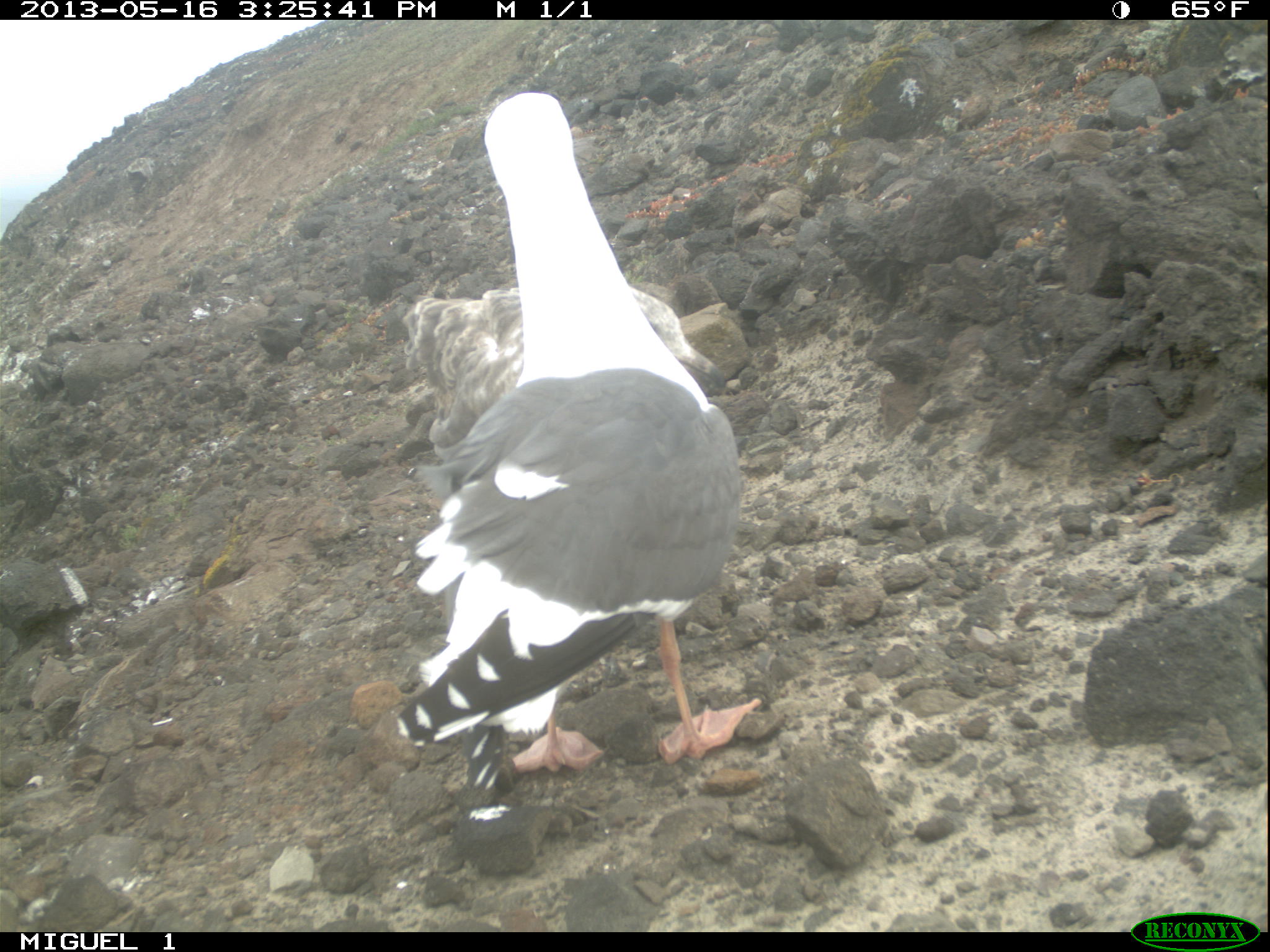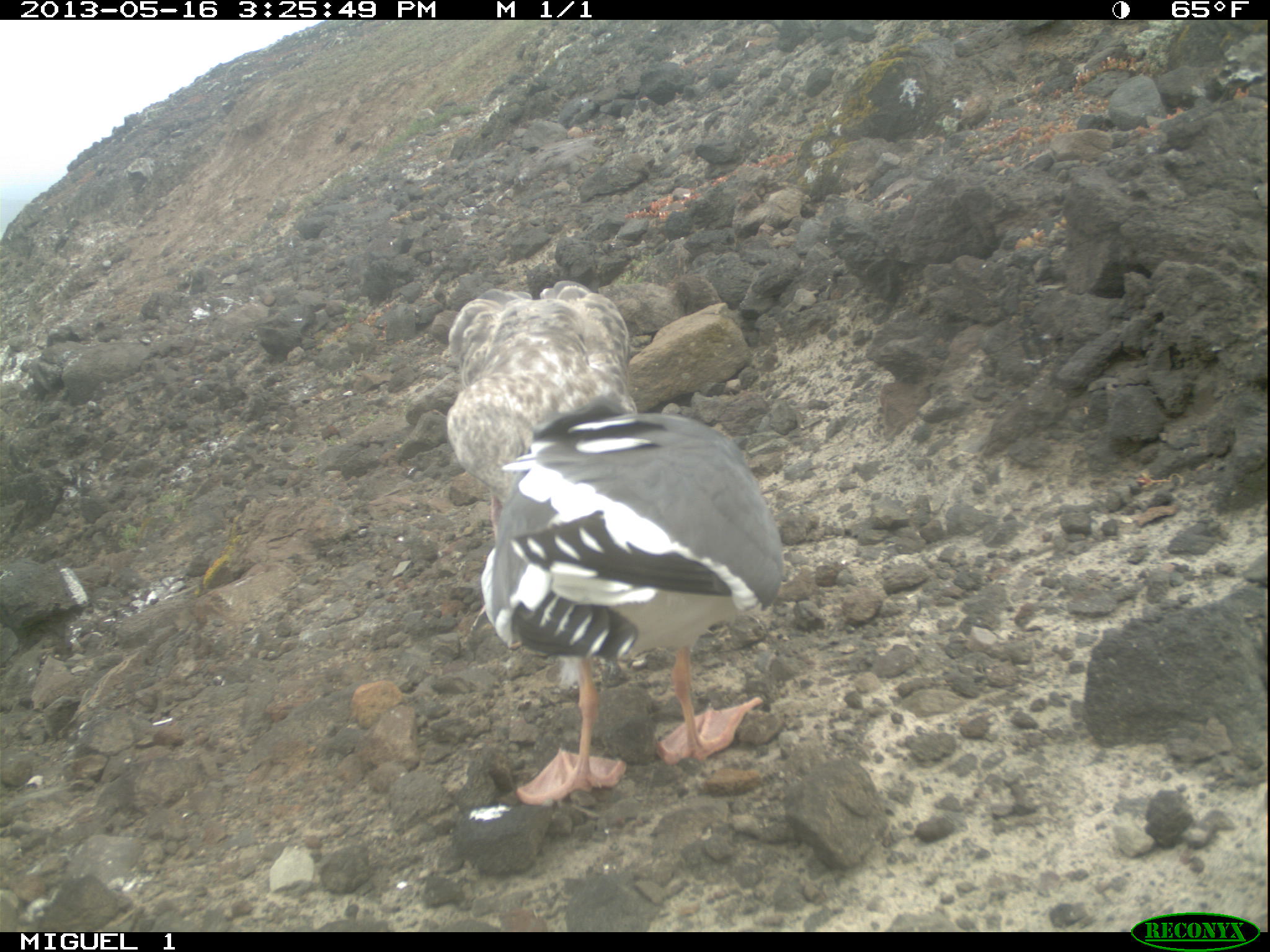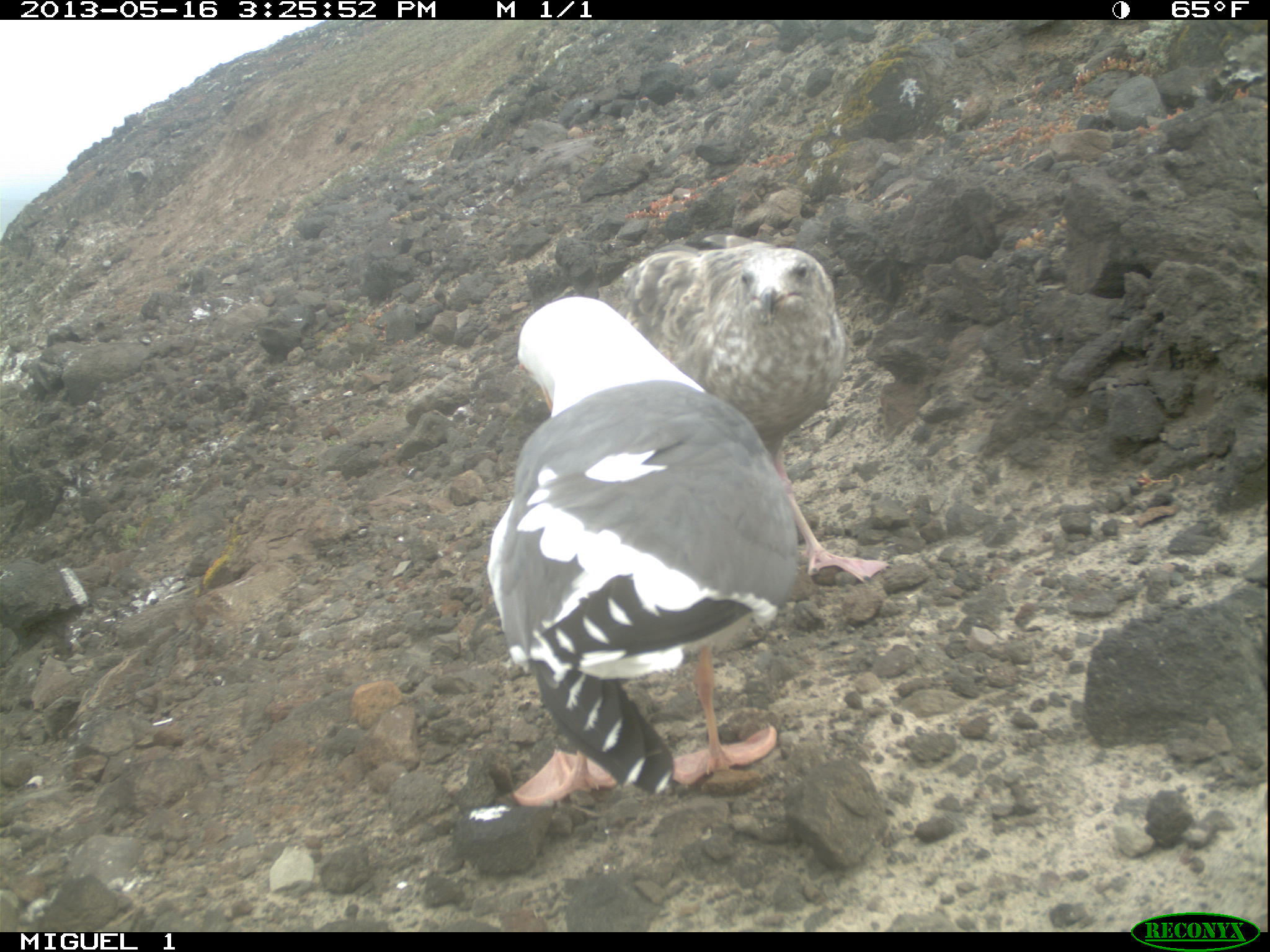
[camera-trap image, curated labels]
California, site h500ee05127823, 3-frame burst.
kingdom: Animalia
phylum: Chordata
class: Aves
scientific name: Aves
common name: bird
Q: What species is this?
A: Bird (Aves).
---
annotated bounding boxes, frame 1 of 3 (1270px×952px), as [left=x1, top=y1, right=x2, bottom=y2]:
bird: [left=394, top=92, right=761, bottom=818]; [left=402, top=283, right=726, bottom=462]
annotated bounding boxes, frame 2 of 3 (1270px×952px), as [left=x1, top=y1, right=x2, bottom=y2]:
bird: [left=479, top=393, right=786, bottom=808]; [left=449, top=280, right=634, bottom=491]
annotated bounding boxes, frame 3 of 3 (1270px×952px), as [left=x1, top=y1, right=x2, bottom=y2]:
bird: [left=485, top=294, right=795, bottom=804]; [left=616, top=227, right=892, bottom=584]